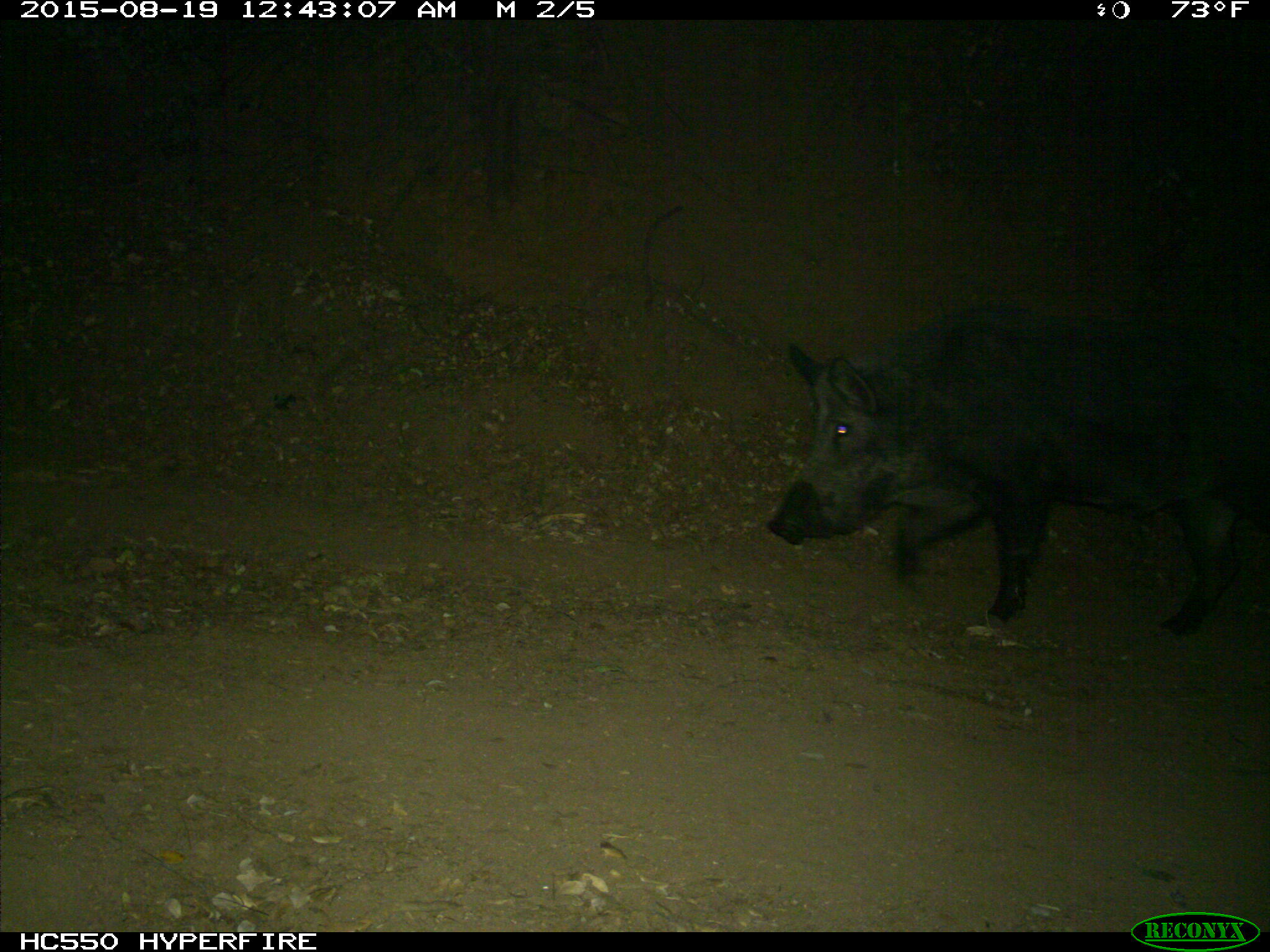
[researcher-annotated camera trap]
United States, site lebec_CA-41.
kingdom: Animalia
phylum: Chordata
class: Mammalia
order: Artiodactyla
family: Suidae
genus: Sus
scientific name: Sus scrofa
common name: wild boar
Sus scrofa (wild boar).